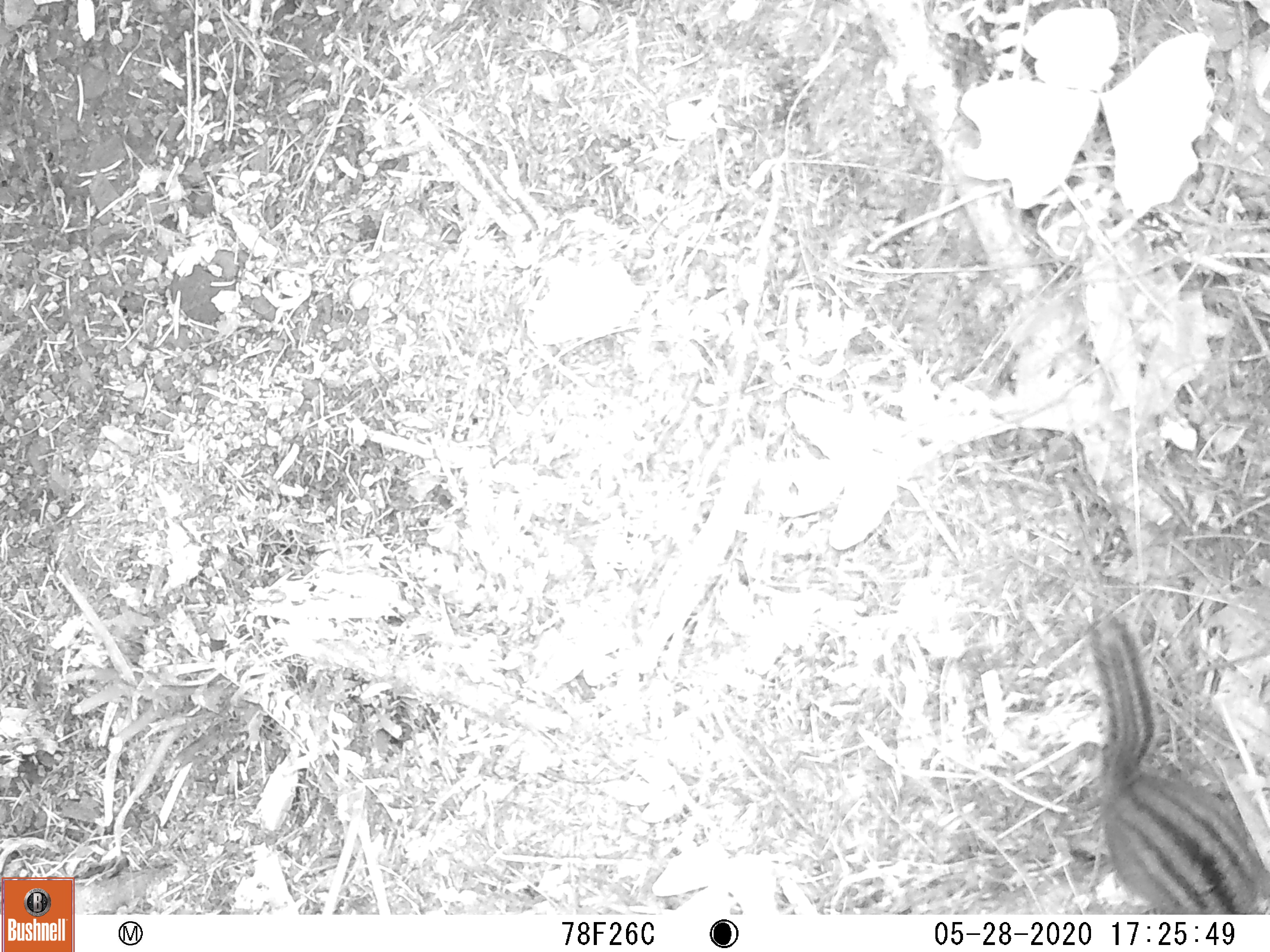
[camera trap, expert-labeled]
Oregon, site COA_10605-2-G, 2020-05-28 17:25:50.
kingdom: Animalia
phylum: Chordata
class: Mammalia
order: Rodentia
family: Sciuridae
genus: Neotamias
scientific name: Neotamias townsendii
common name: townsend's chipmunk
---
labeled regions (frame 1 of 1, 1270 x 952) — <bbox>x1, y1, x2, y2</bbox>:
townsend's chipmunk: <bbox>1081, 604, 1266, 904</bbox>